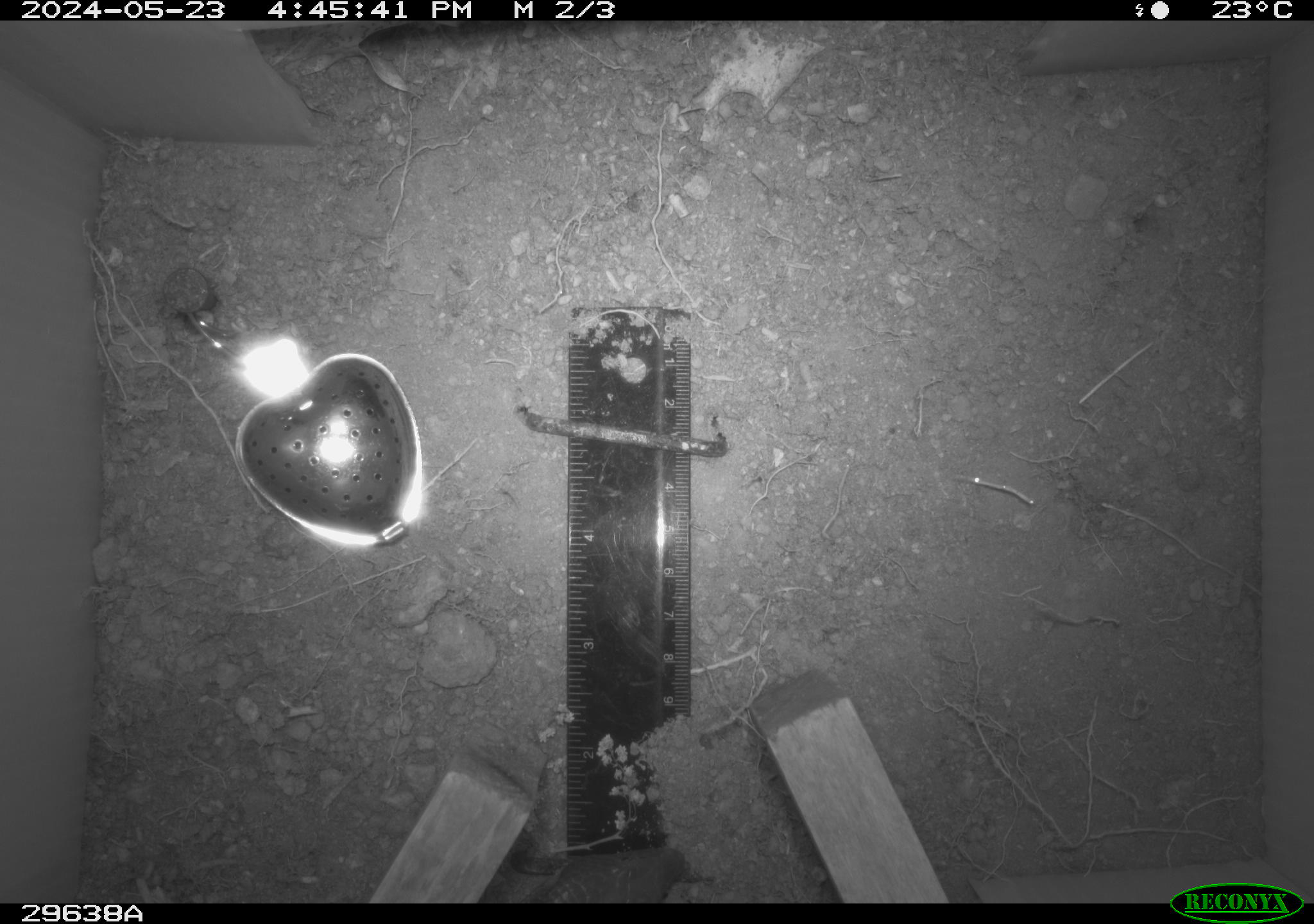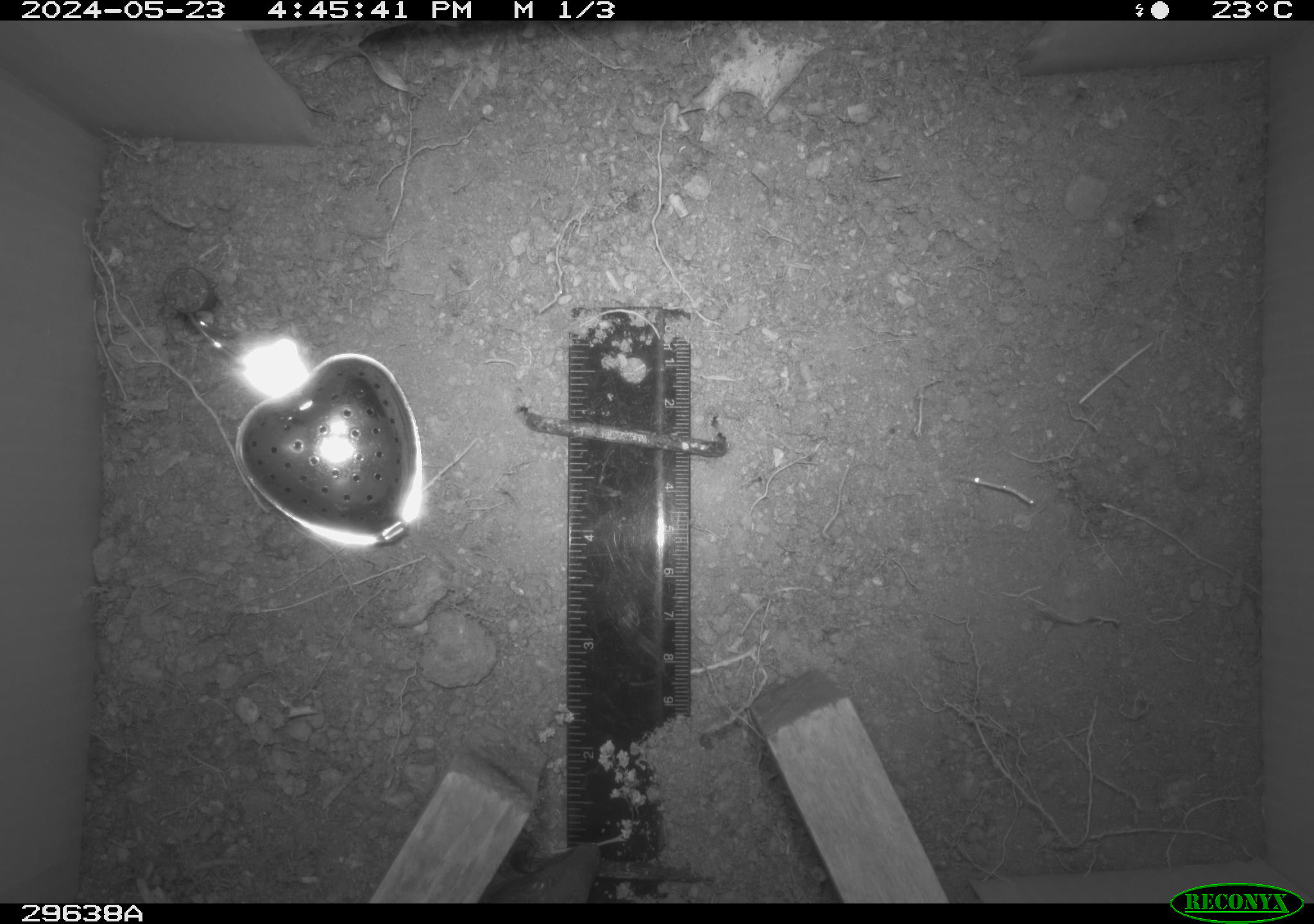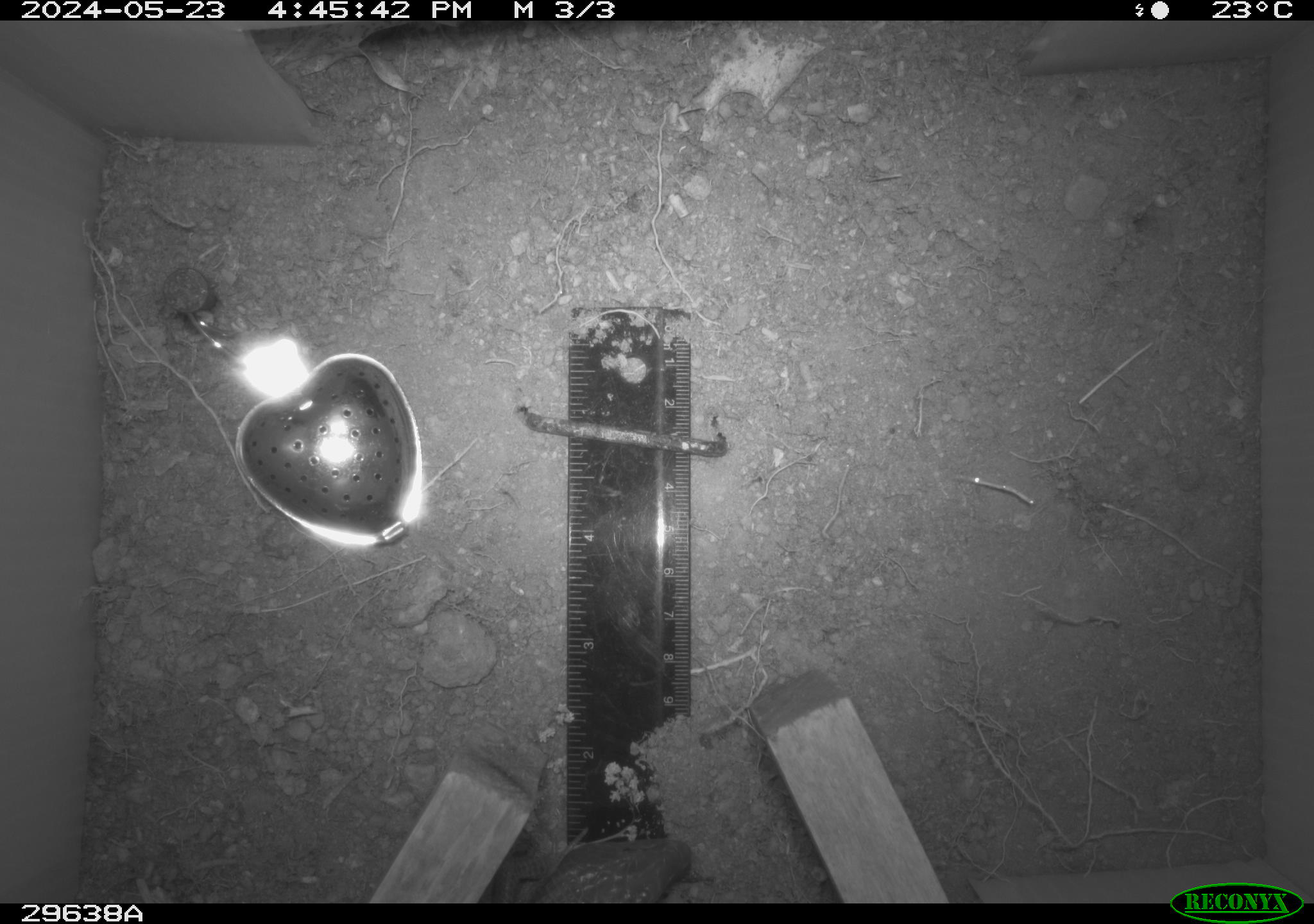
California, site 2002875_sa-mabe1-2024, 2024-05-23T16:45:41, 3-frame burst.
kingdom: Animalia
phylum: Chordata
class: Reptilia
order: Squamata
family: Anguidae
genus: Elgaria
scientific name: Elgaria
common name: alligator lizards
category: elgaria species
Elgaria species (alligator lizards) (Elgaria).